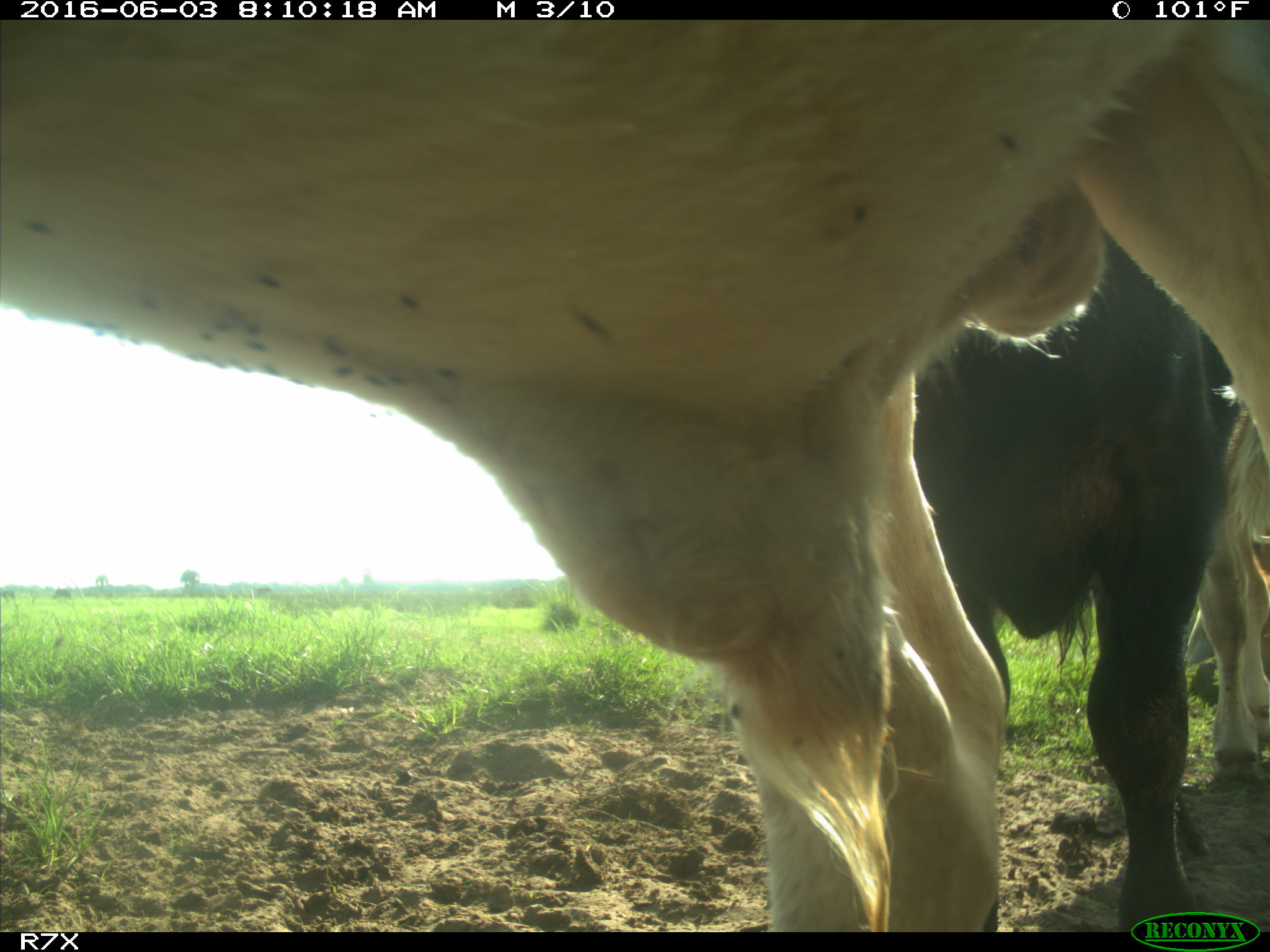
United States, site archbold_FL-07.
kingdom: Animalia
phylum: Chordata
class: Mammalia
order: Artiodactyla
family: Bovidae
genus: Bos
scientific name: Bos taurus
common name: domestic cow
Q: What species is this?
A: Bos taurus (domestic cow).